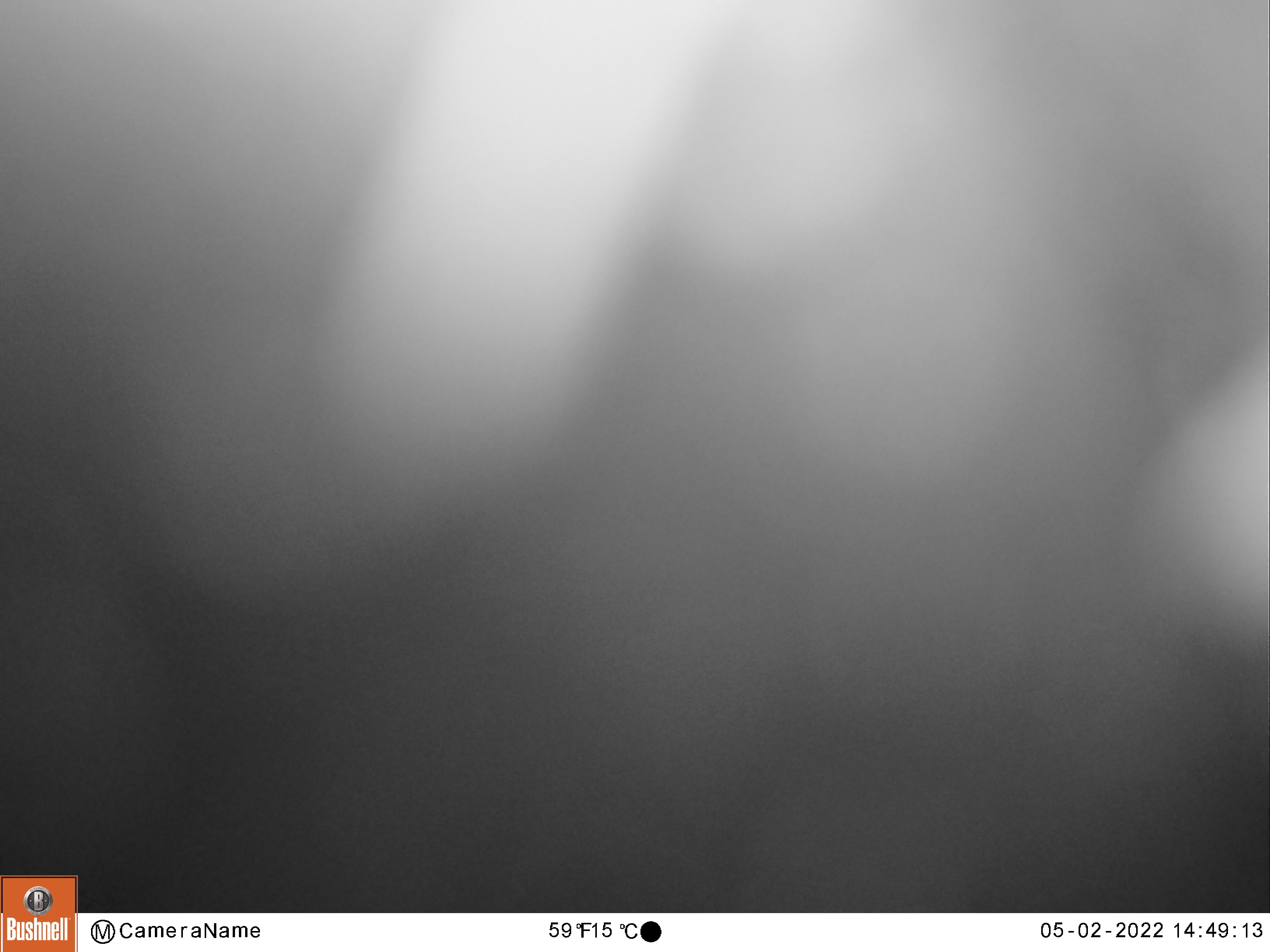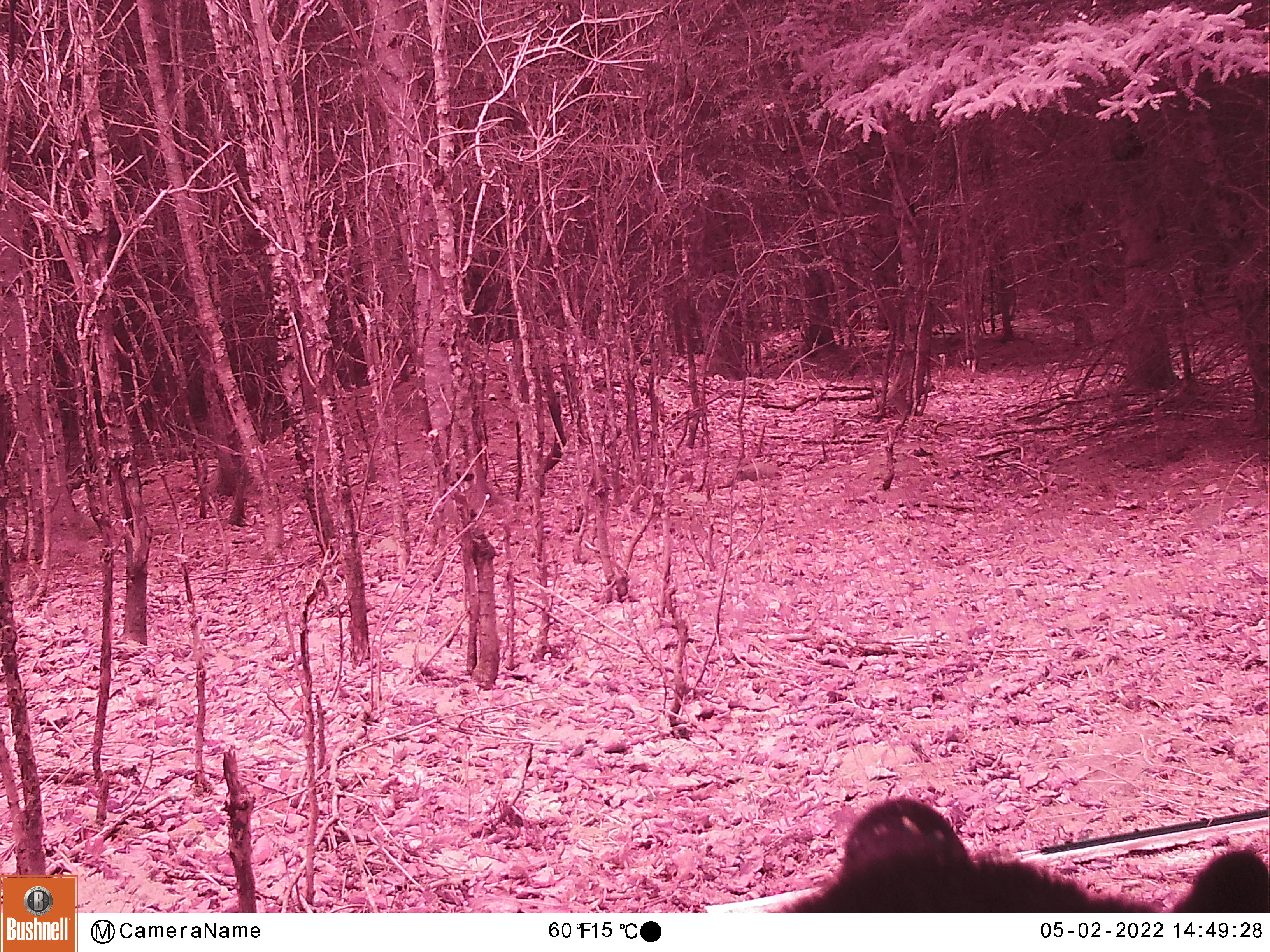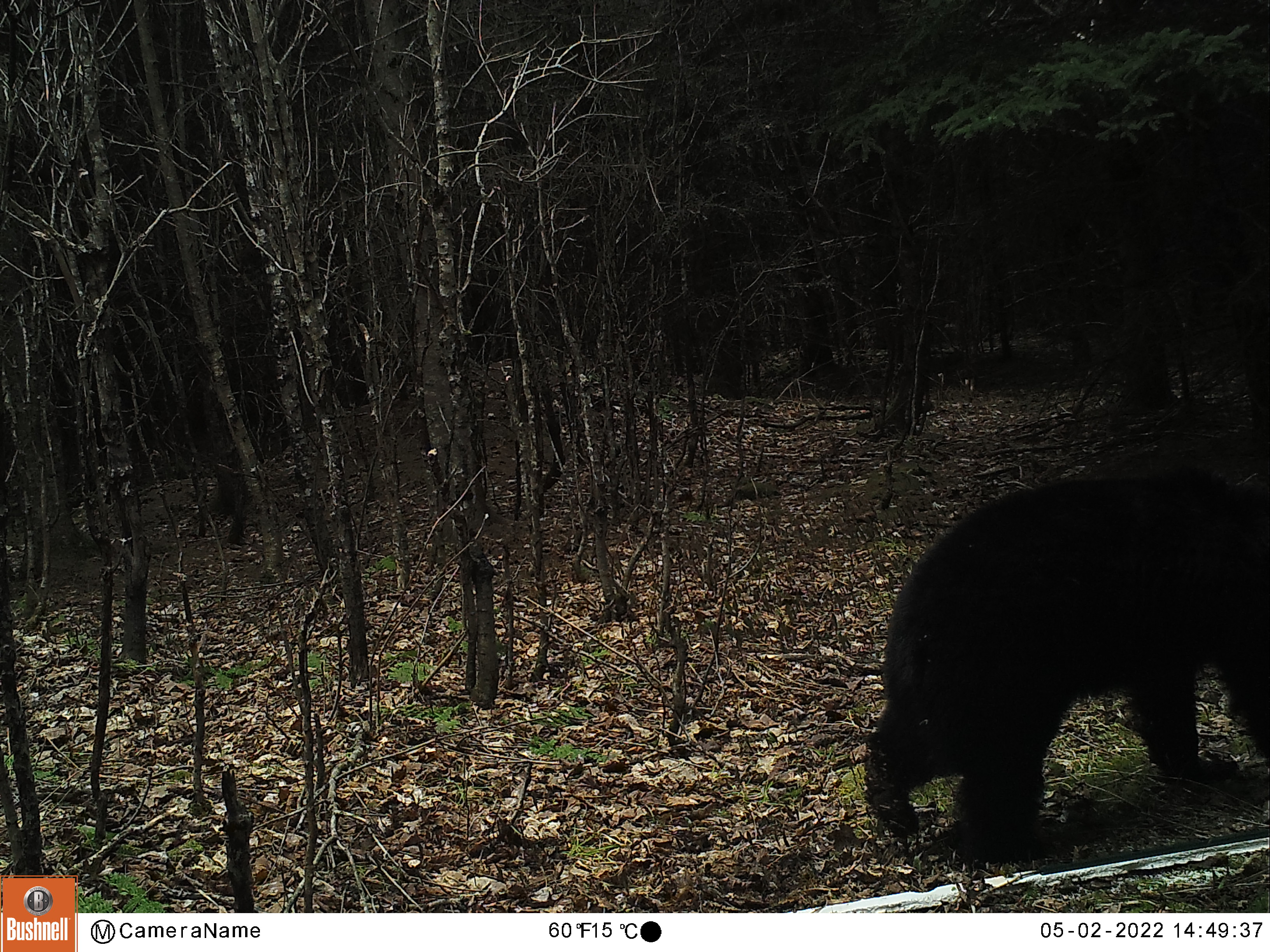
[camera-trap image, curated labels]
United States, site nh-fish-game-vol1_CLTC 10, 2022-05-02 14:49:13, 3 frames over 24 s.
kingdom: Animalia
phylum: Chordata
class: Mammalia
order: Carnivora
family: Ursidae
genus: Ursus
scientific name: Ursus americanus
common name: black bear